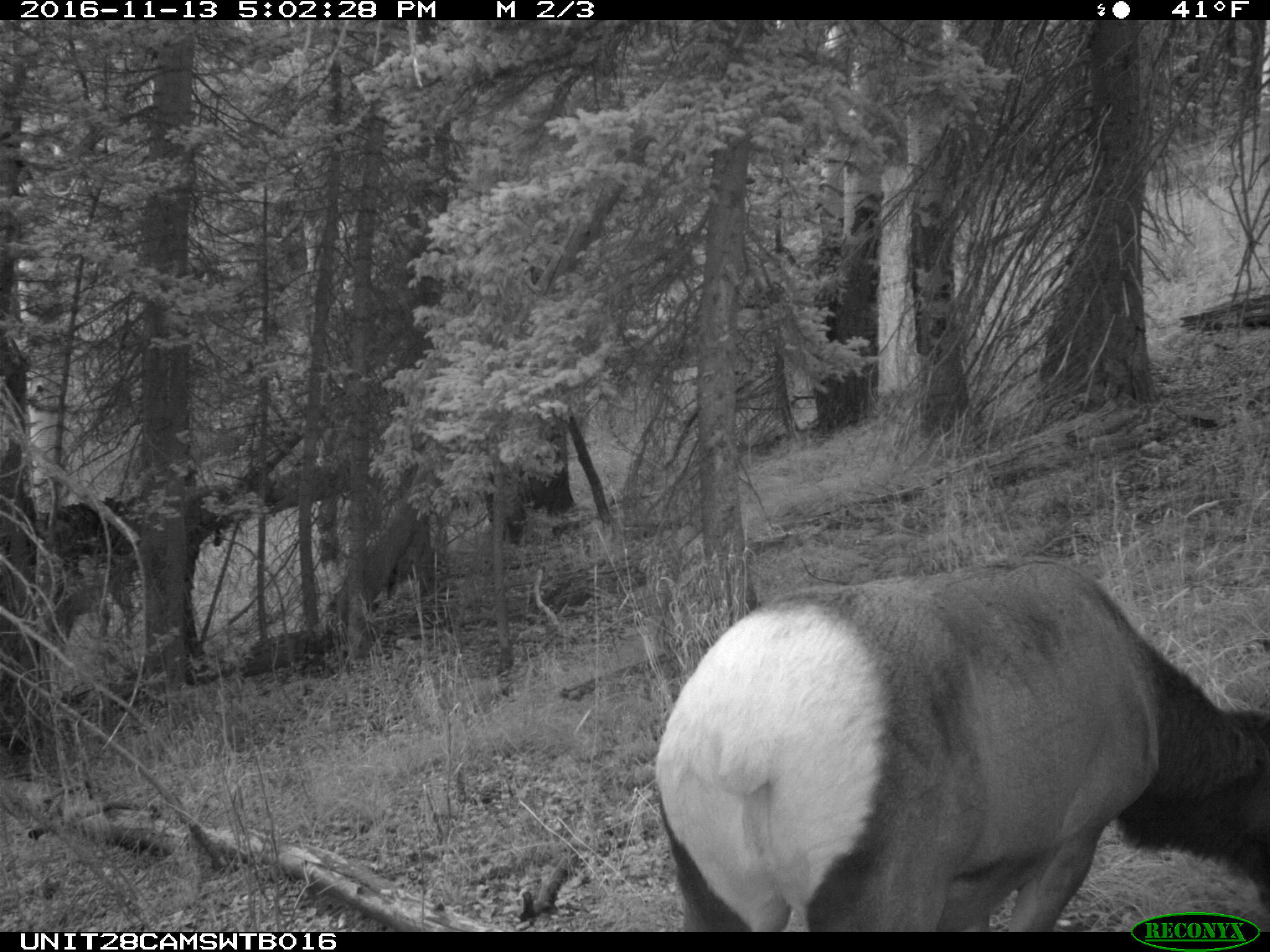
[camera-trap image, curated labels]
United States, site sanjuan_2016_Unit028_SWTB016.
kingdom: Animalia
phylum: Chordata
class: Mammalia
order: Artiodactyla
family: Cervidae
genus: Cervus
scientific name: Cervus elaphus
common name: red deer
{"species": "Cervus elaphus (red deer)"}